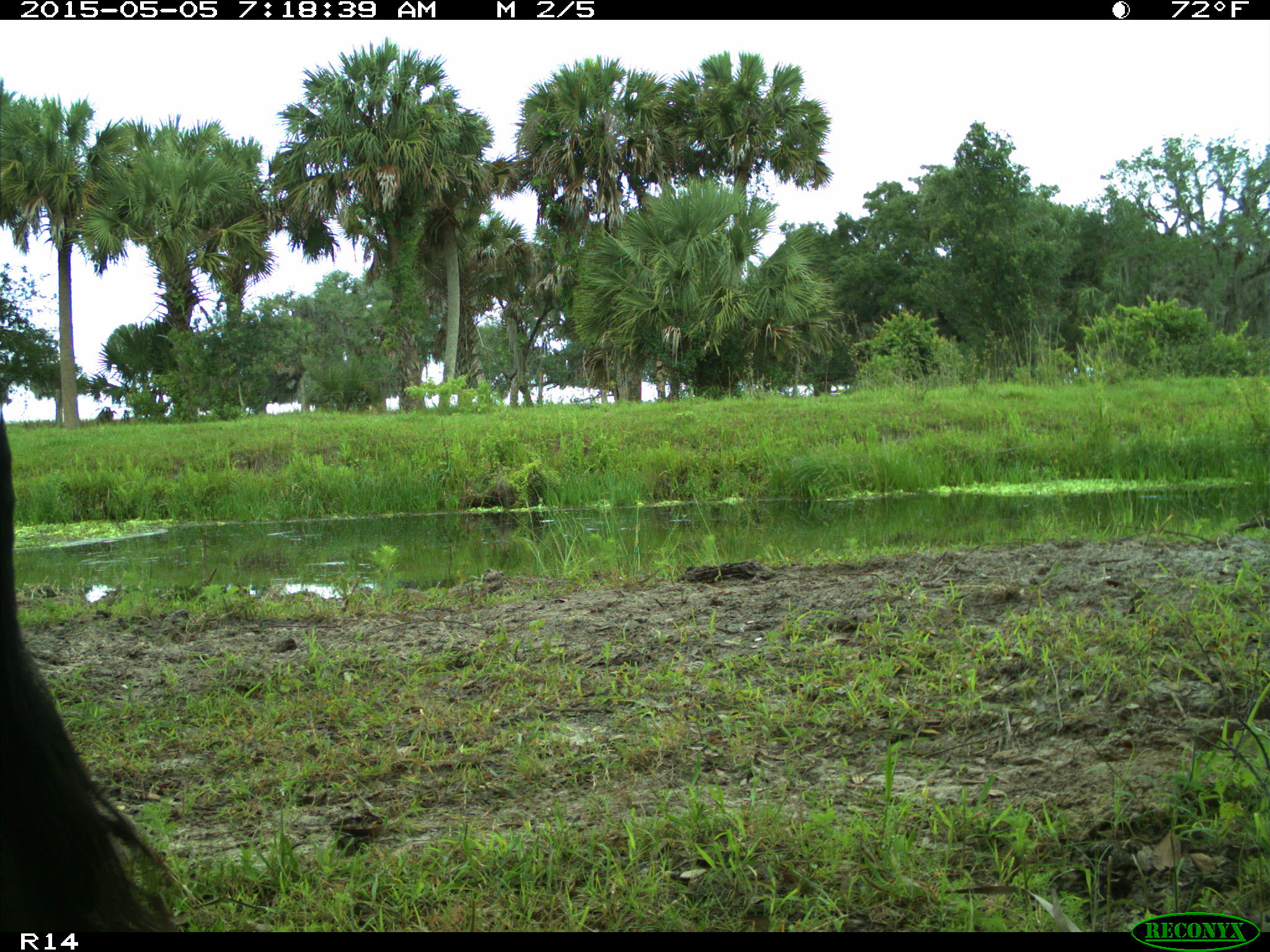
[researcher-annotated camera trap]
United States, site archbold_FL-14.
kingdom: Animalia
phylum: Chordata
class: Mammalia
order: Artiodactyla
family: Bovidae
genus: Bos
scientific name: Bos taurus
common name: domestic cow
Bos taurus (domestic cow).